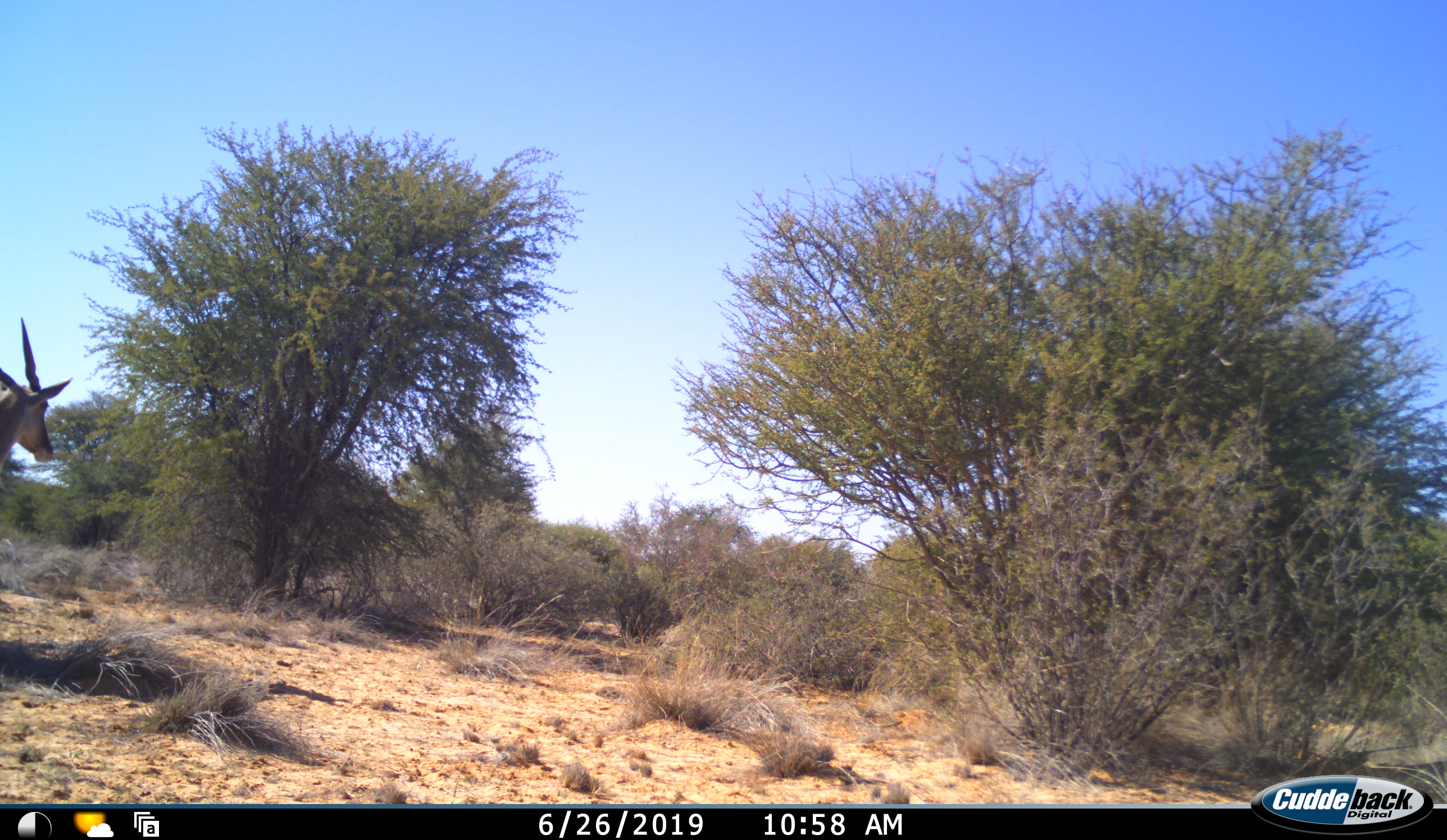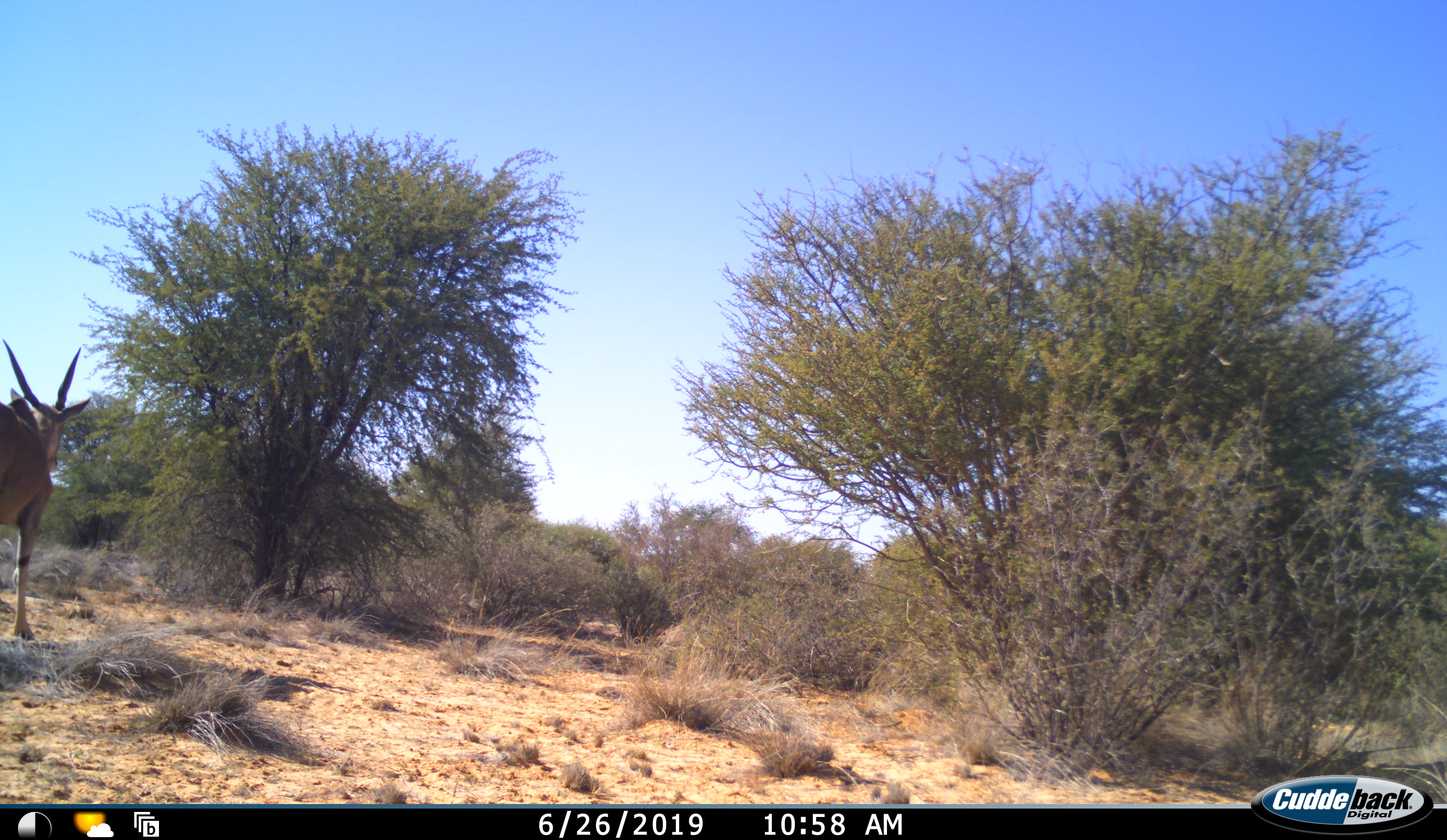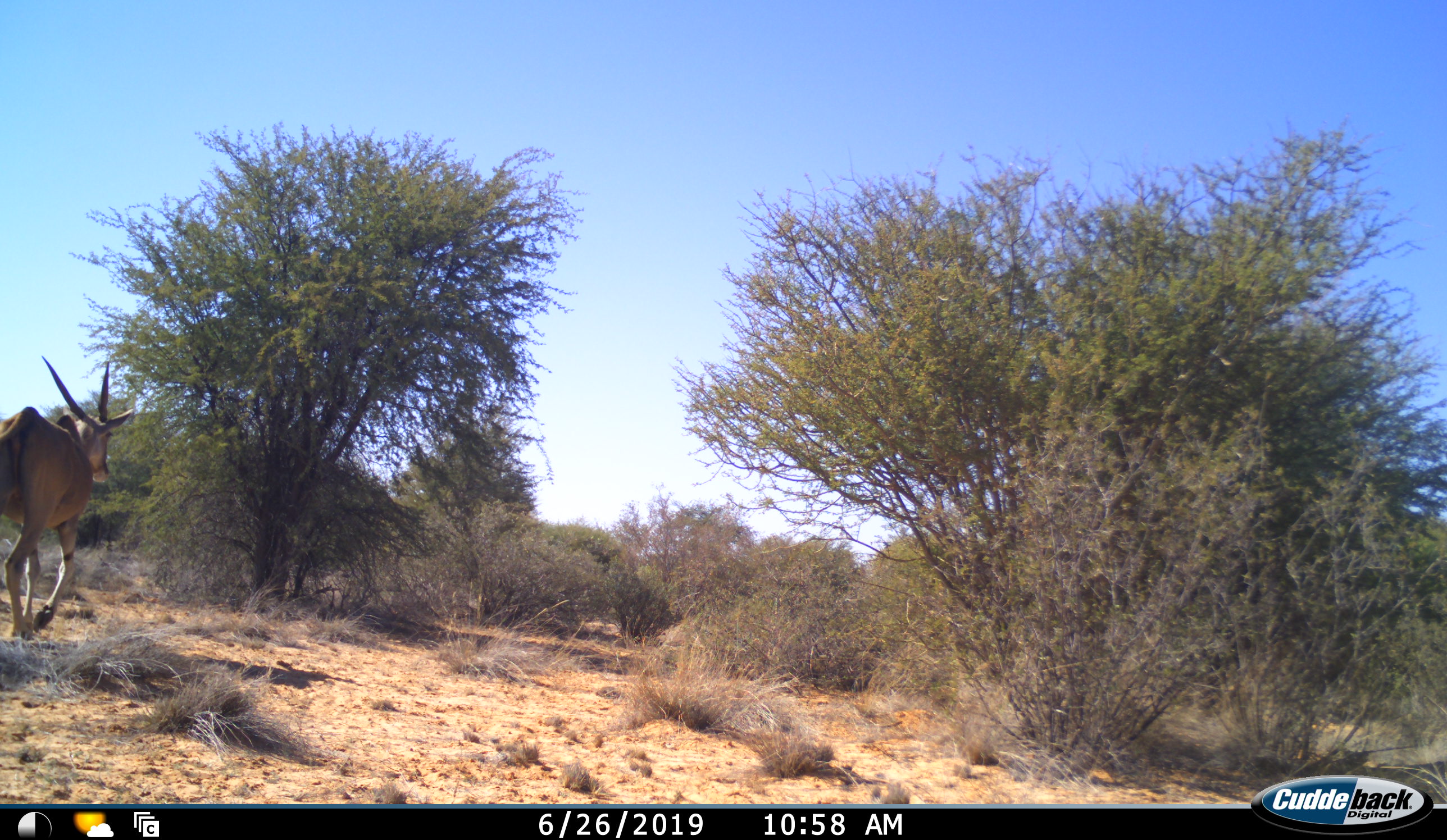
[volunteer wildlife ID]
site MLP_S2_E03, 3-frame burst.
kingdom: Animalia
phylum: Chordata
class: Mammalia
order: Artiodactyla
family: Bovidae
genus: Tragelaphus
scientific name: Tragelaphus oryx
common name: eland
Eland (Tragelaphus oryx), count 1. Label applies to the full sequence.